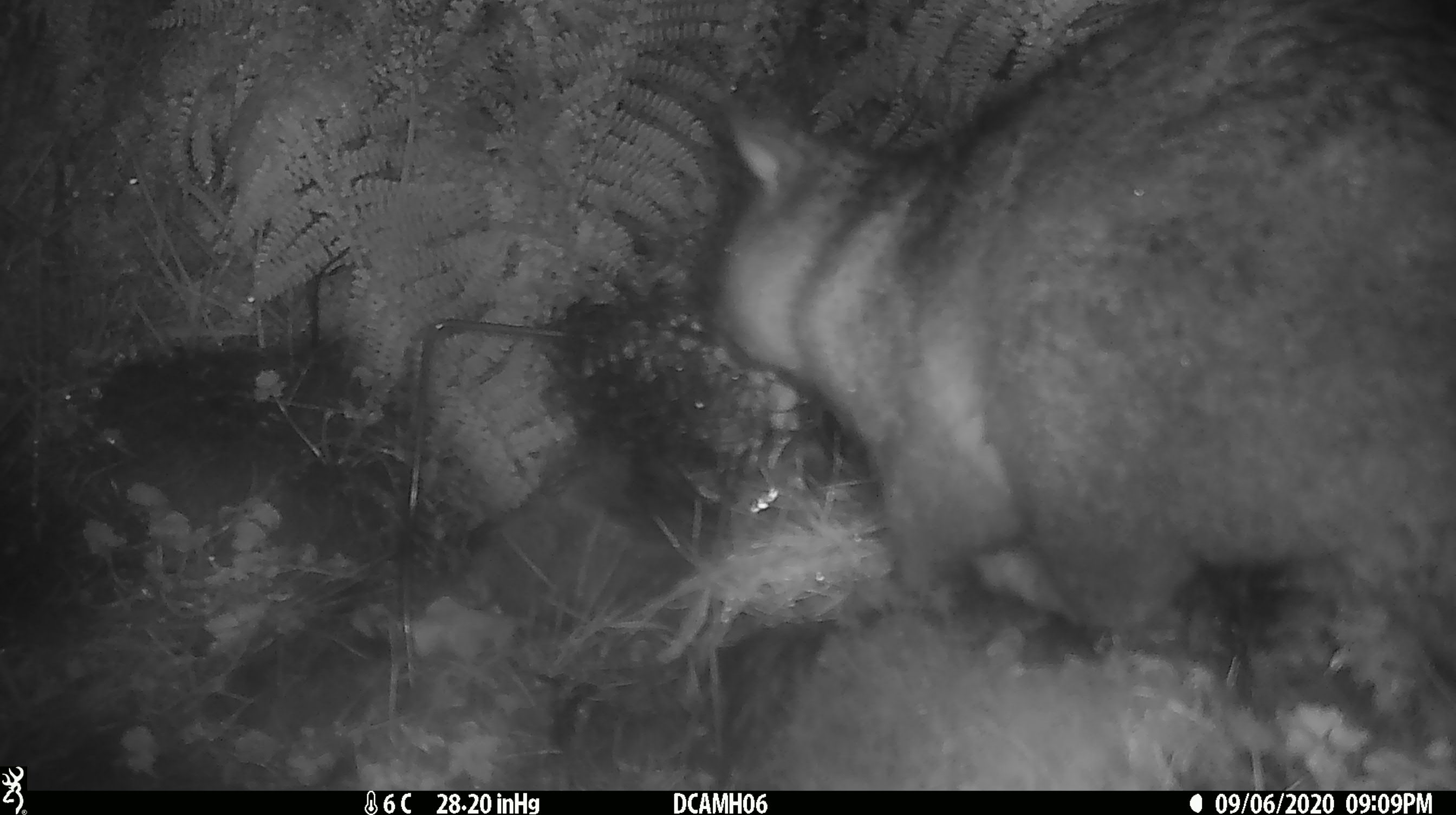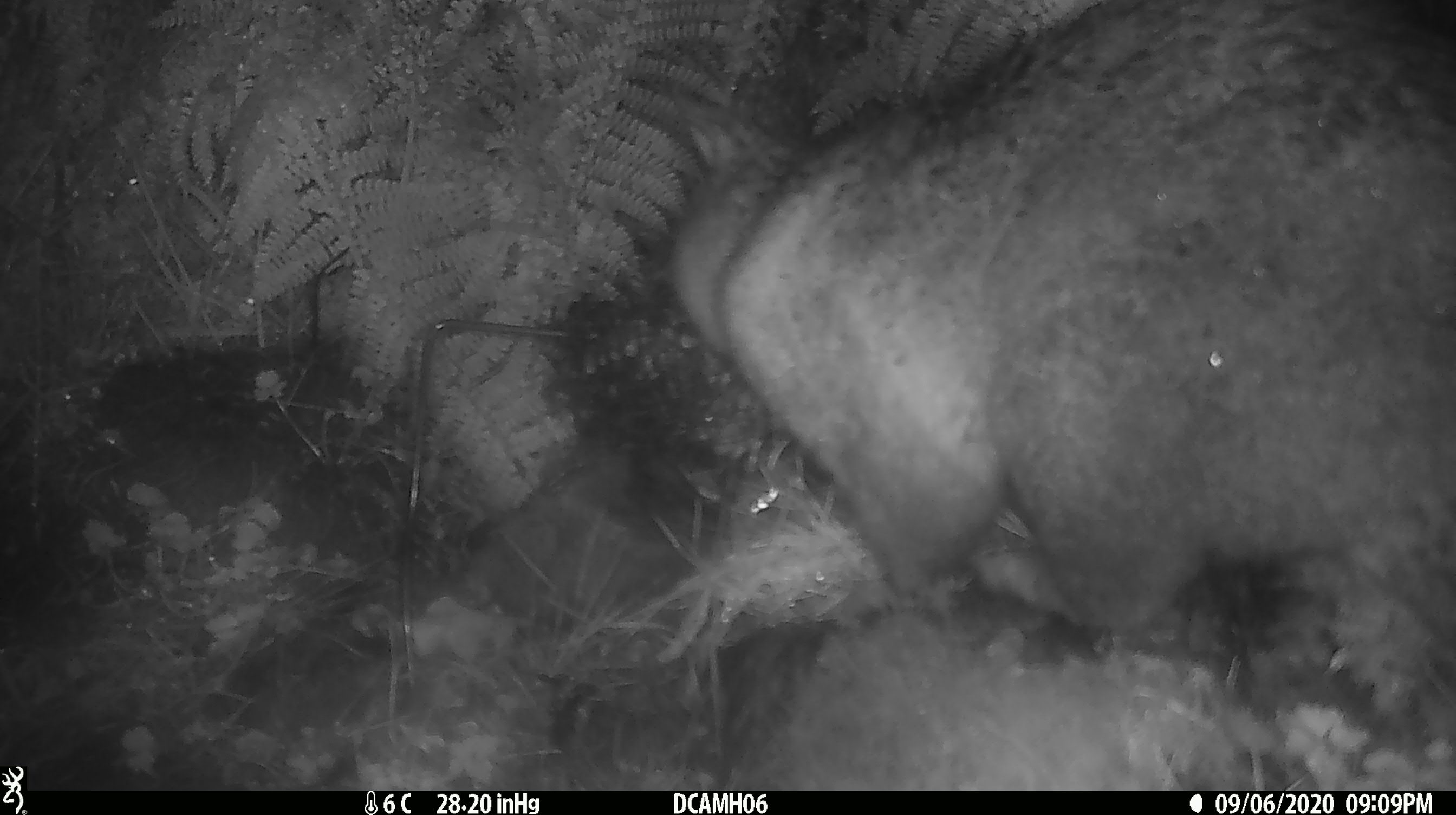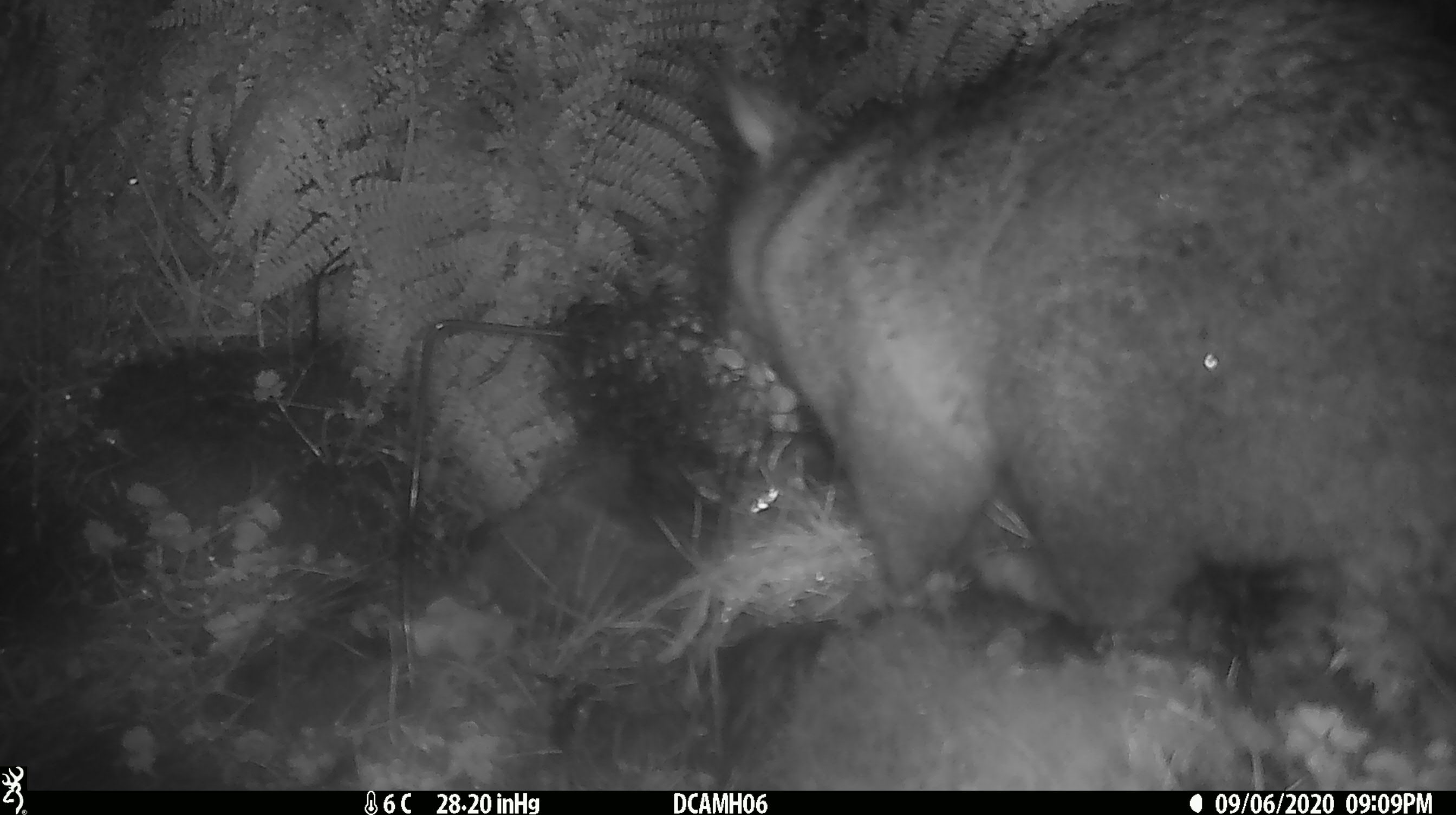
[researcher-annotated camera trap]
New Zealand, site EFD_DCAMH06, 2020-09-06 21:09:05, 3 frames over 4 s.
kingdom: Animalia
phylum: Chordata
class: Mammalia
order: Diprotodontia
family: Phalangeridae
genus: Trichosurus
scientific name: Trichosurus vulpecula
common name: common brushtail possum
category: possum